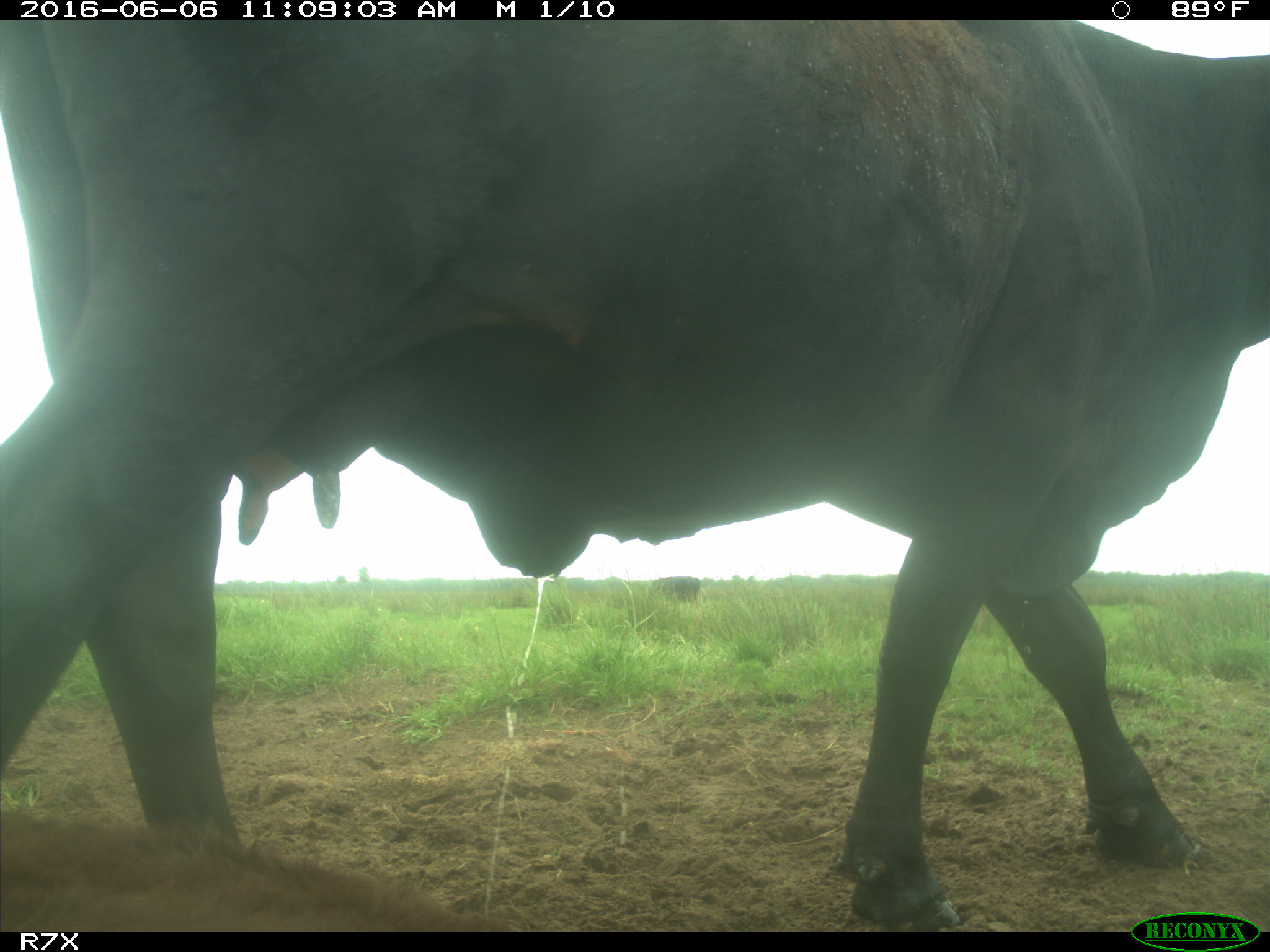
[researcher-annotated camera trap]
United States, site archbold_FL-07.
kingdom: Animalia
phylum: Chordata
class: Mammalia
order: Artiodactyla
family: Bovidae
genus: Bos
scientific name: Bos taurus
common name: domestic cow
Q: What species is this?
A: Bos taurus (domestic cow).